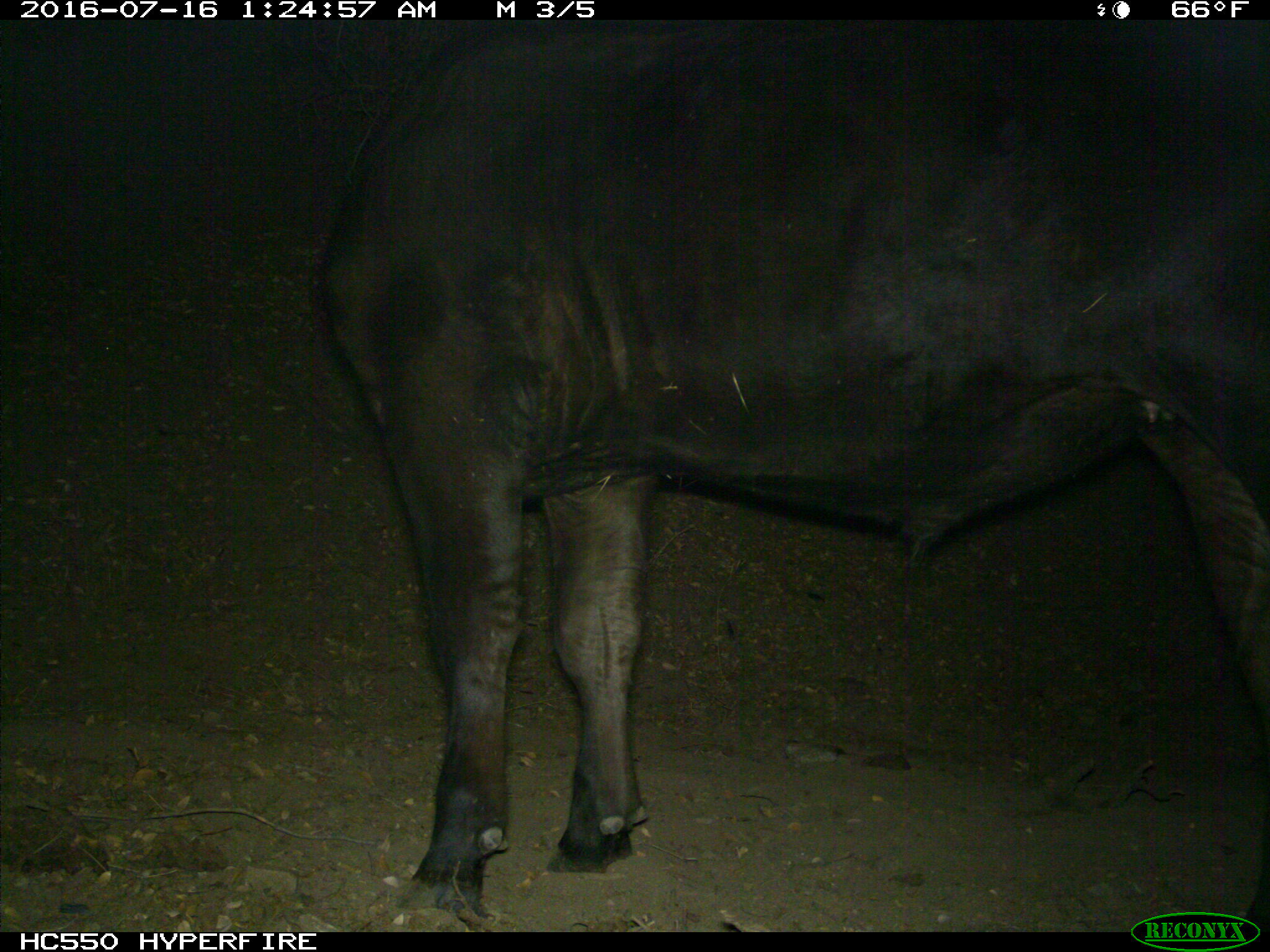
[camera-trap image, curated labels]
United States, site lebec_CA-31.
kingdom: Animalia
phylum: Chordata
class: Mammalia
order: Artiodactyla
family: Bovidae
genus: Bos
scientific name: Bos taurus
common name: domestic cow